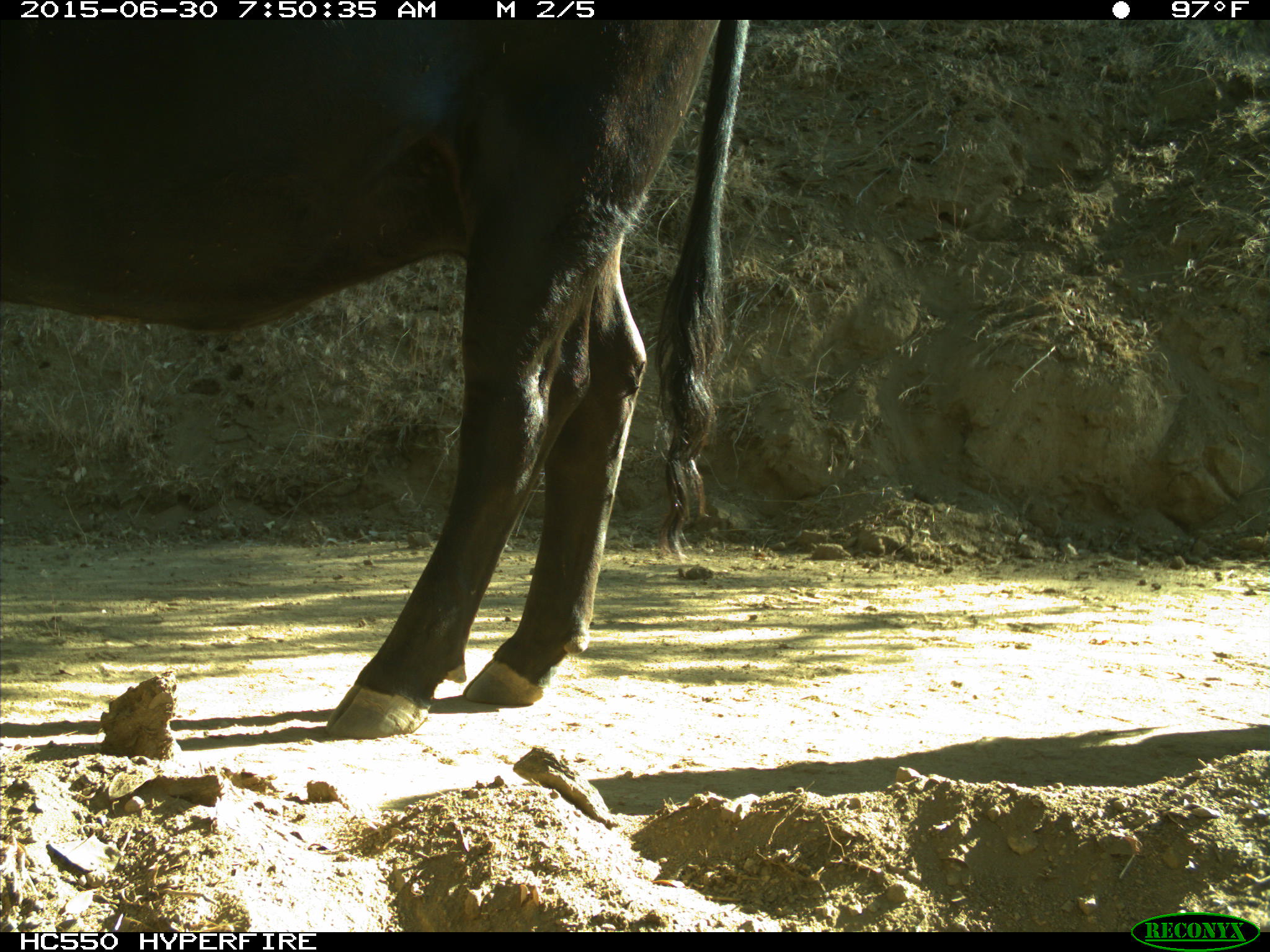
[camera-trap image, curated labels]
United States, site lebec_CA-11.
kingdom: Animalia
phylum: Chordata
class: Mammalia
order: Artiodactyla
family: Bovidae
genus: Bos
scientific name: Bos taurus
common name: domestic cow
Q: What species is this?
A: Bos taurus (domestic cow).